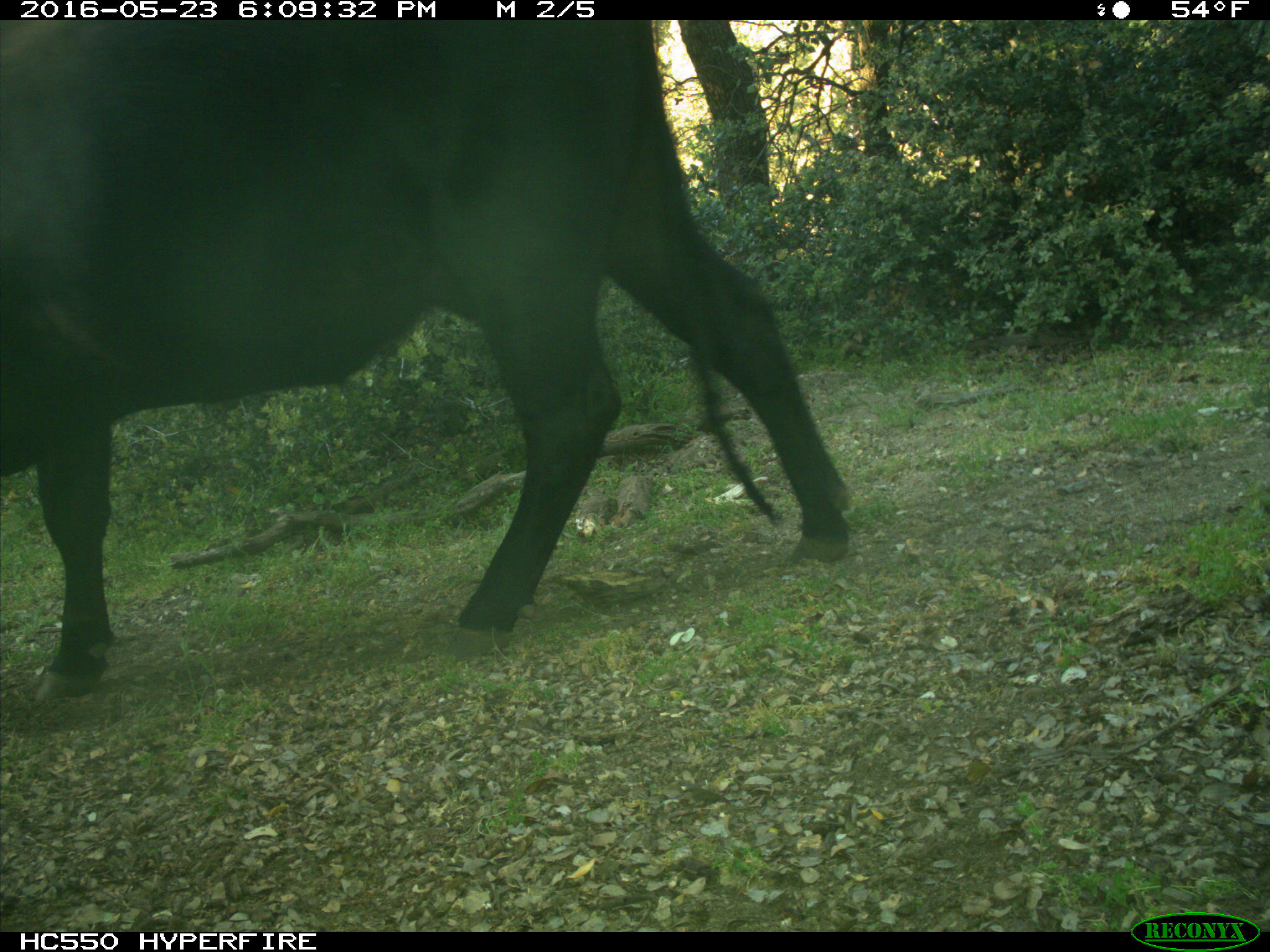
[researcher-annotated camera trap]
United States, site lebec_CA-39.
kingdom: Animalia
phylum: Chordata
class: Mammalia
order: Artiodactyla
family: Bovidae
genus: Bos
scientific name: Bos taurus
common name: domestic cow